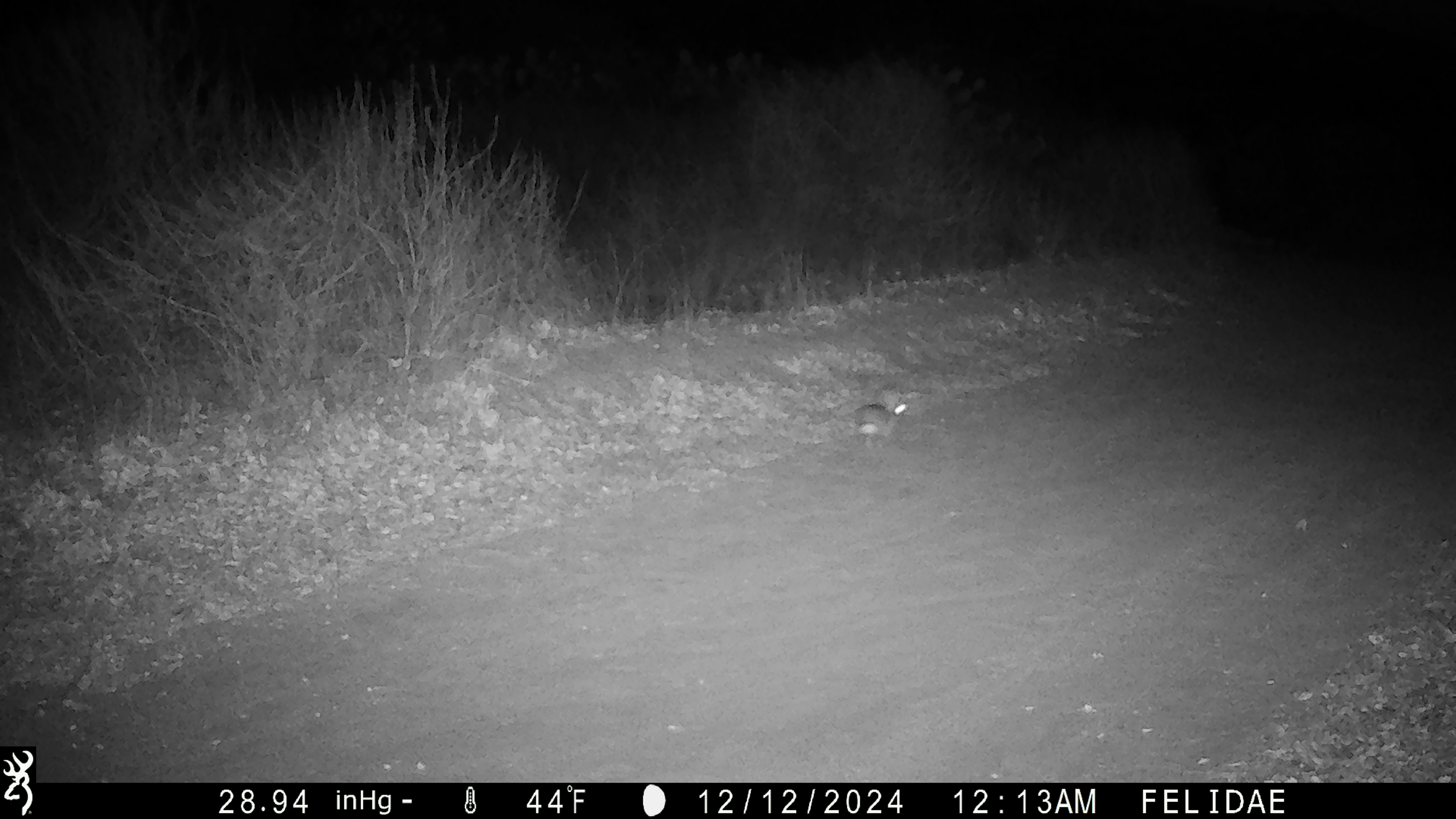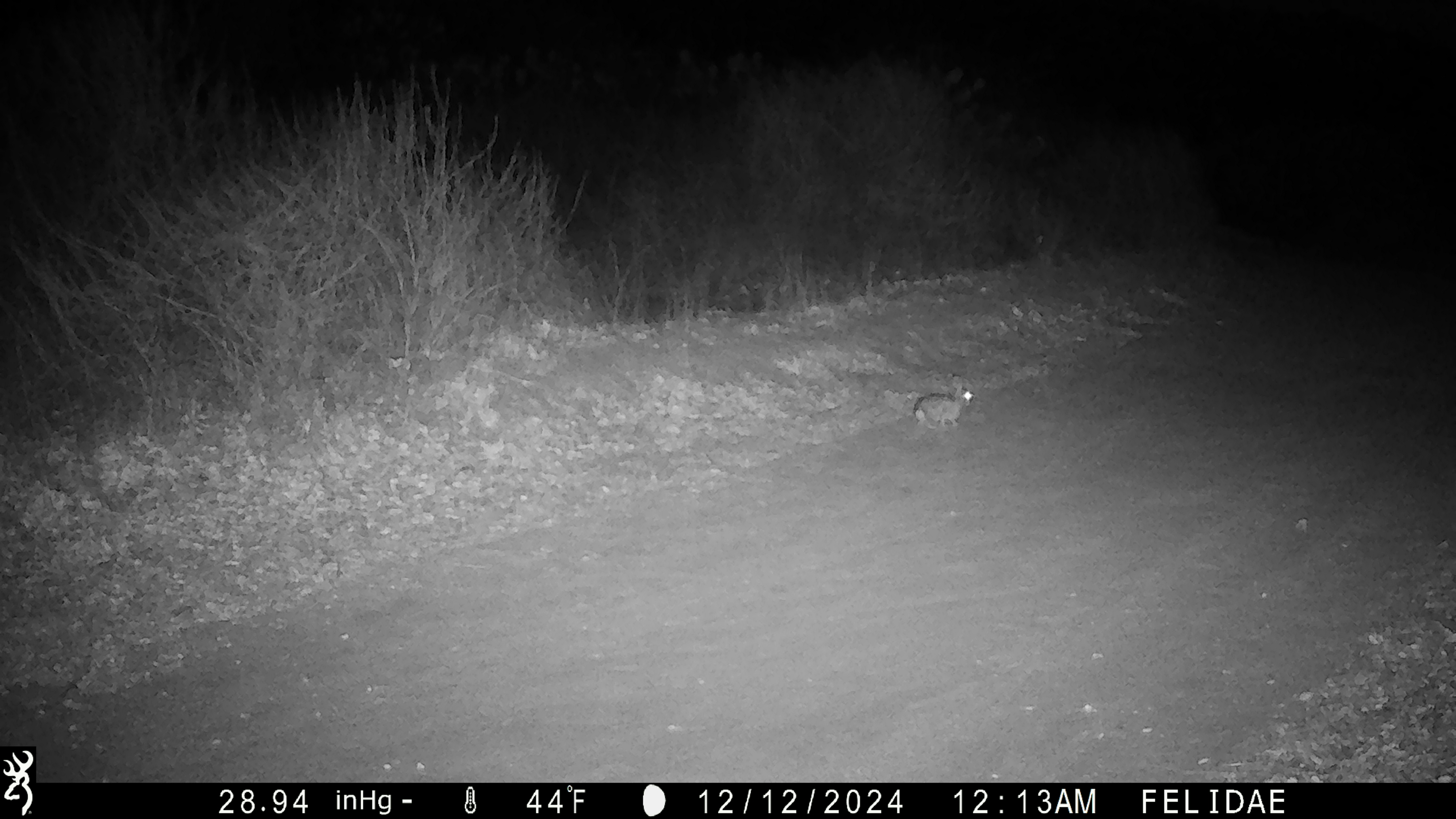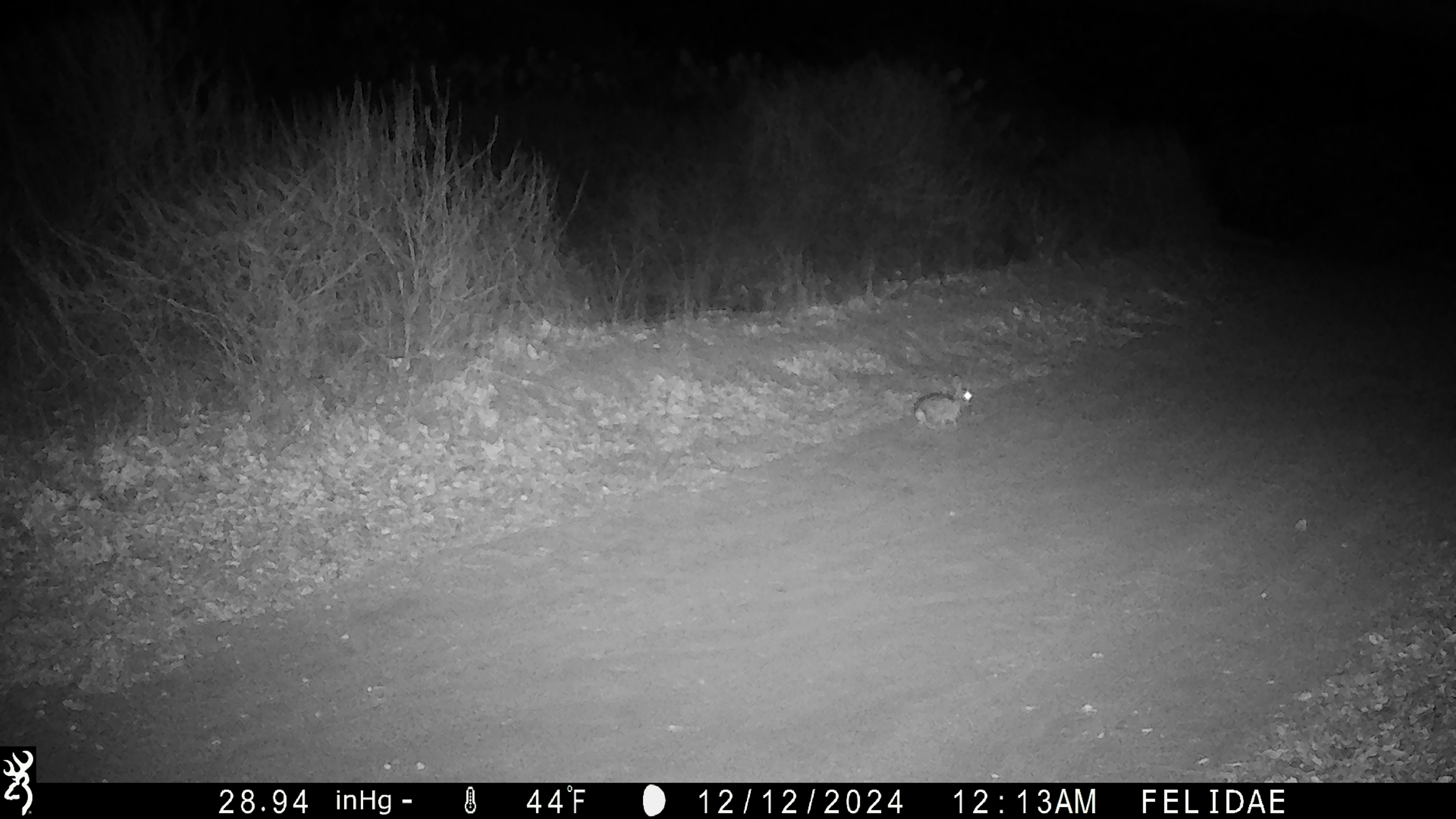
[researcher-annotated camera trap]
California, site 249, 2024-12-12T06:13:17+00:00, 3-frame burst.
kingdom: Animalia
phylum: Chordata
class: Mammalia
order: Lagomorpha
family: Leporidae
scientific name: Leporidae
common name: rabbit